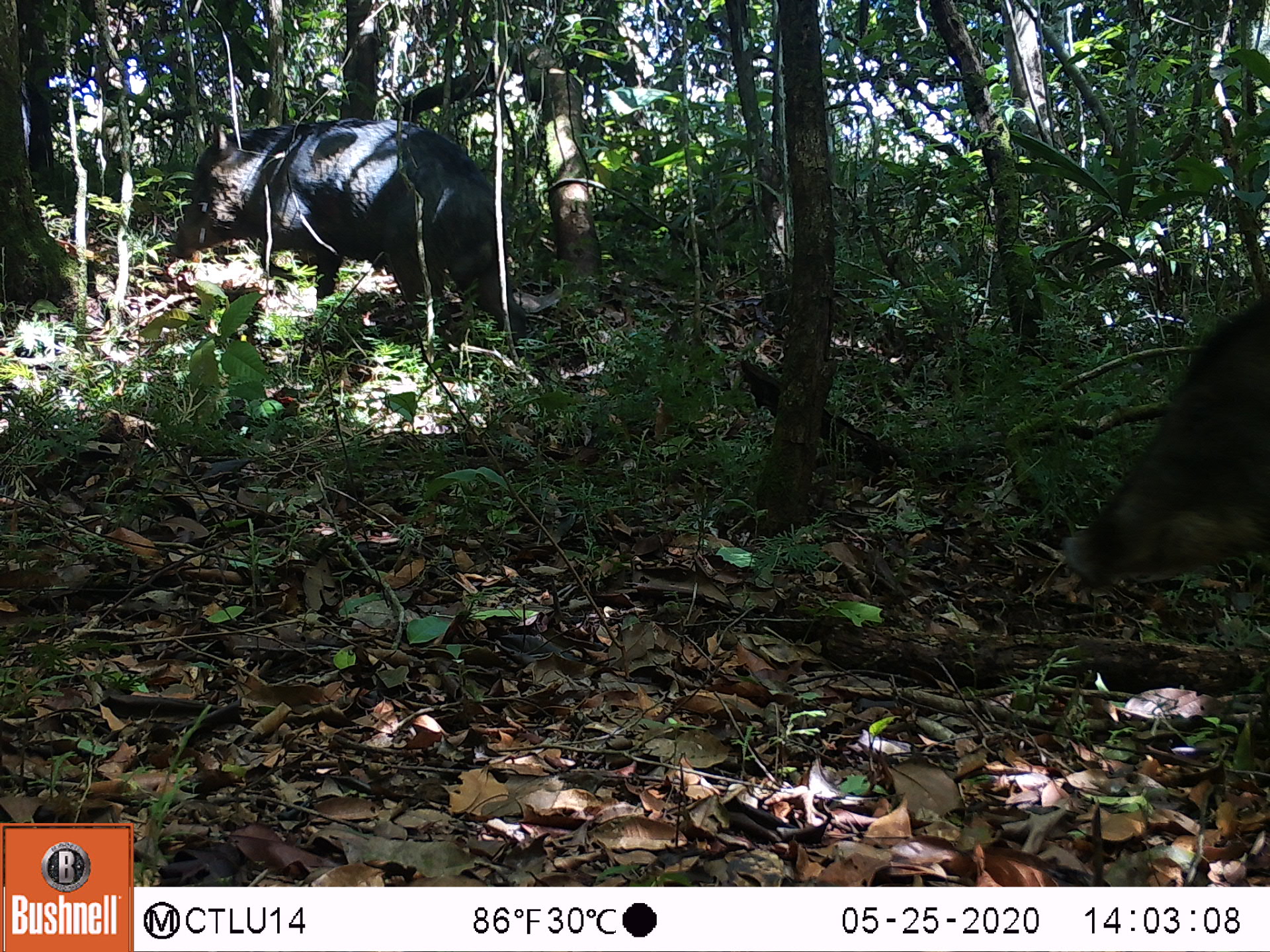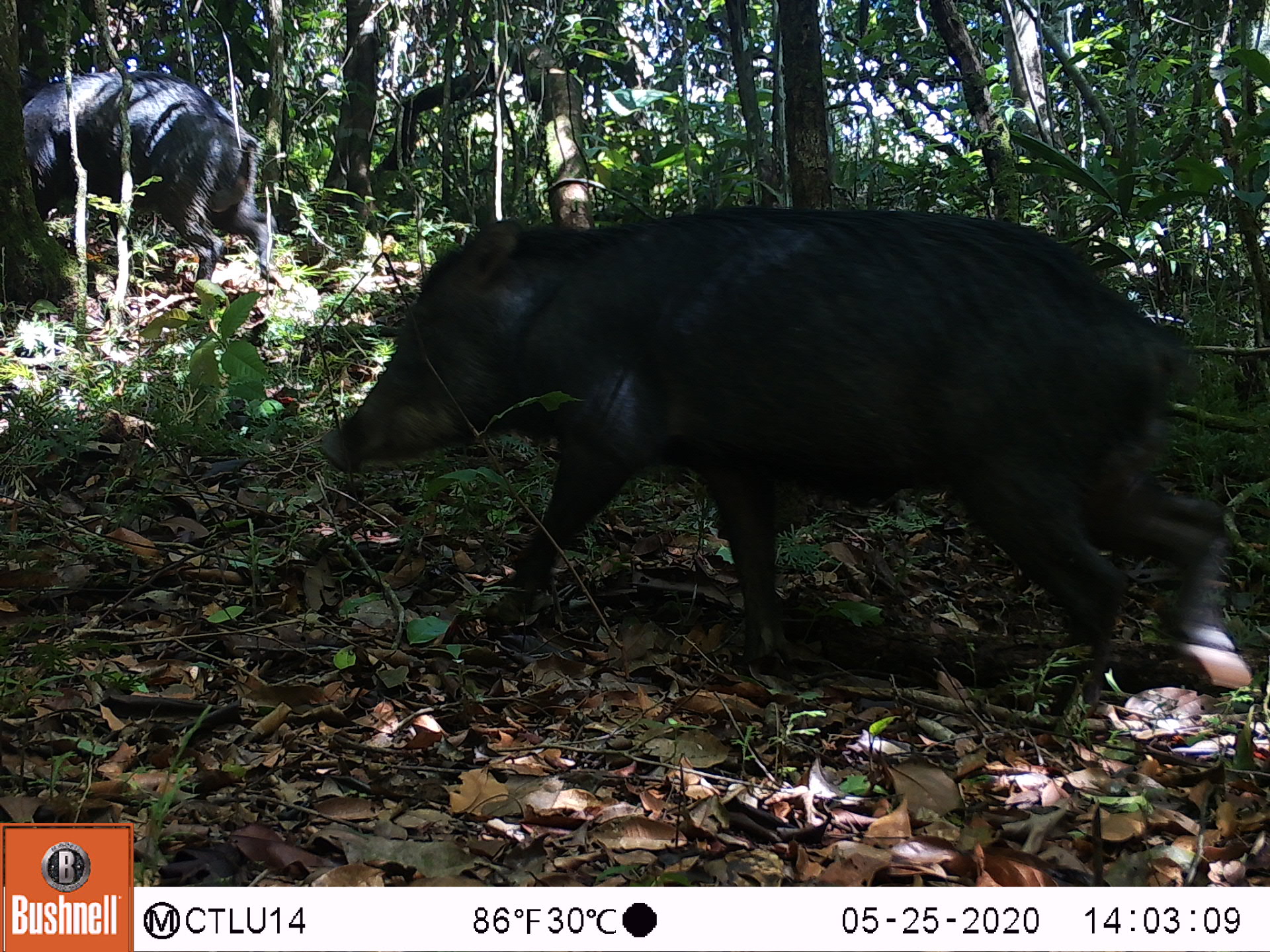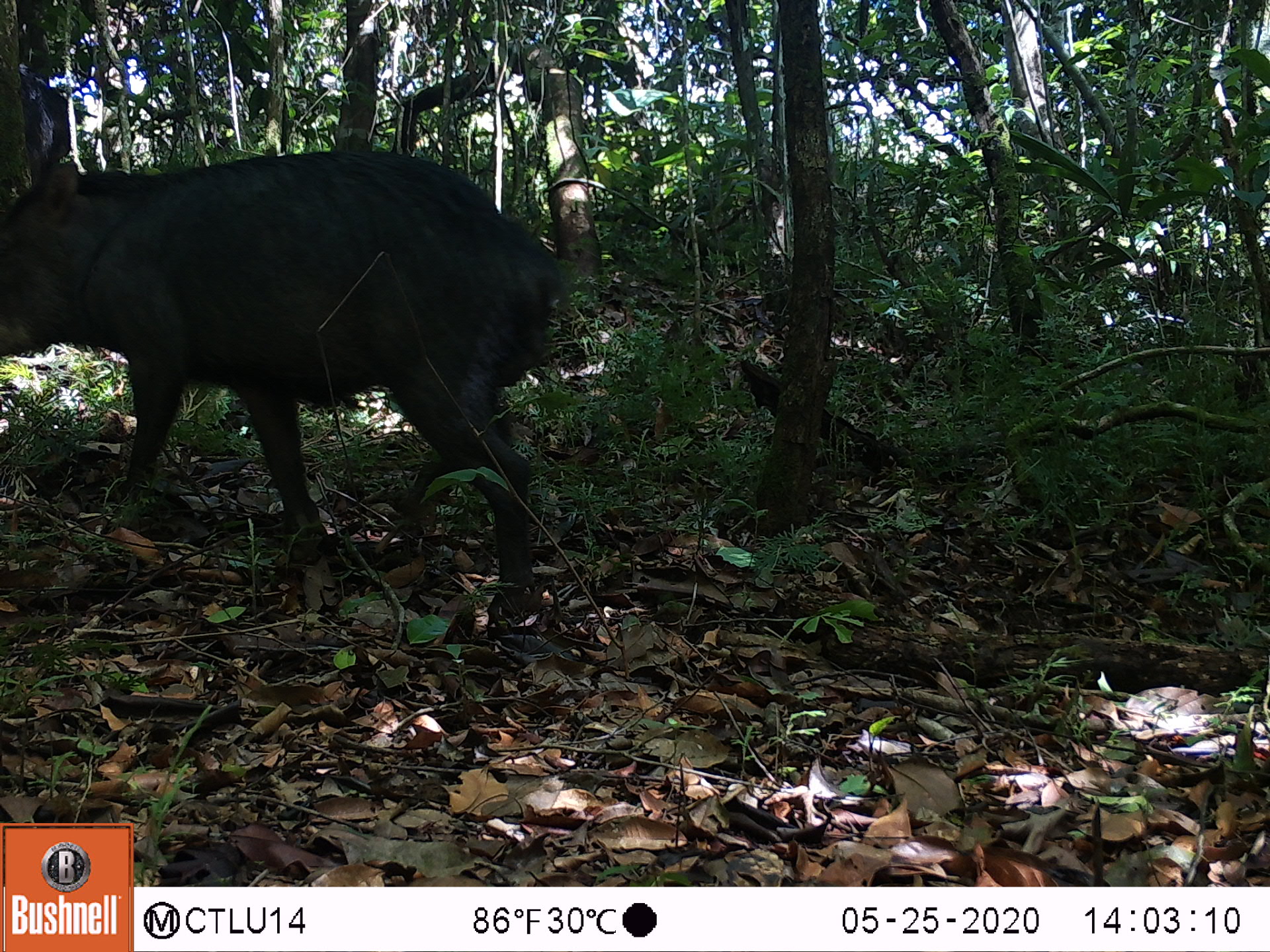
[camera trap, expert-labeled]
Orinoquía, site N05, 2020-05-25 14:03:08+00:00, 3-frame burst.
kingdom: Animalia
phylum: Chordata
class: Mammalia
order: Artiodactyla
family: Tayassuidae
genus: Tayassu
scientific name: Tayassu pecari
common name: white-lipped peccary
White-lipped peccary (Tayassu pecari).